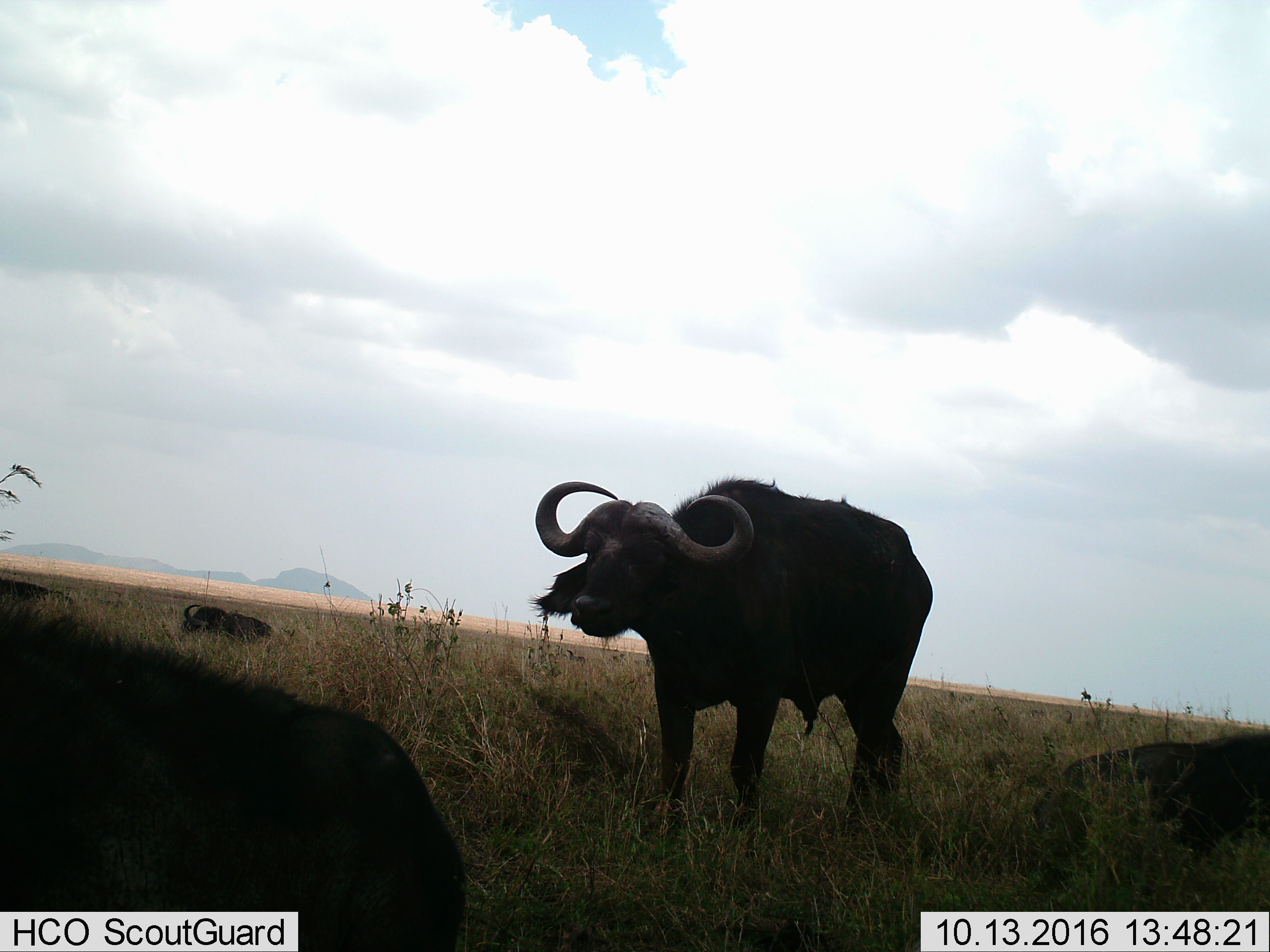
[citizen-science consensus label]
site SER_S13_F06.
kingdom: Animalia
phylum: Chordata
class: Mammalia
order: Artiodactyla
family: Bovidae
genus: Syncerus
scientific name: Syncerus caffer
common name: african buffalo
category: buffalo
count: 4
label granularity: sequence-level